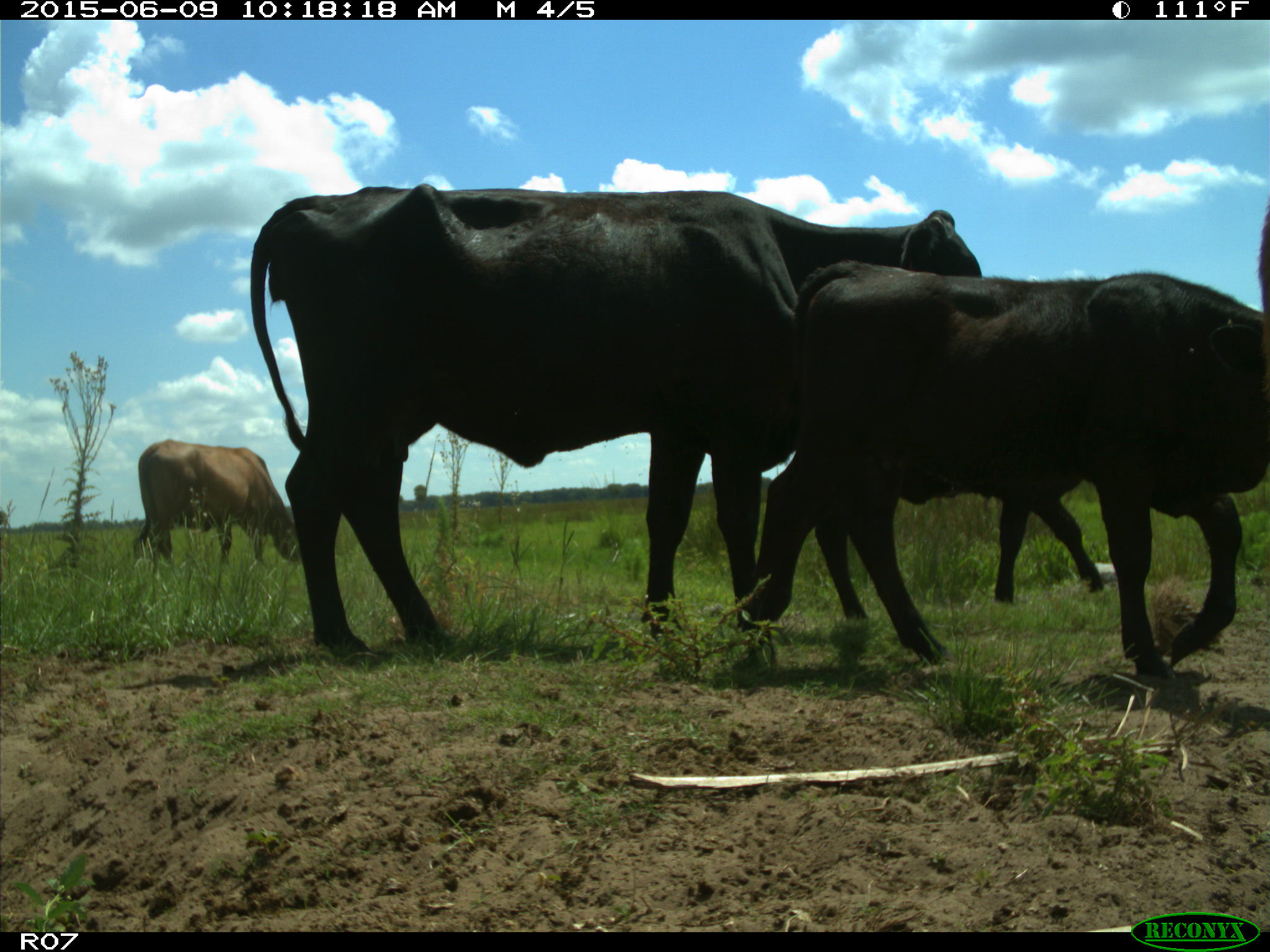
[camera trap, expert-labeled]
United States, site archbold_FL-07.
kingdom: Animalia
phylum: Chordata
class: Mammalia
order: Artiodactyla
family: Bovidae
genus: Bos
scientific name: Bos taurus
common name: domestic cow